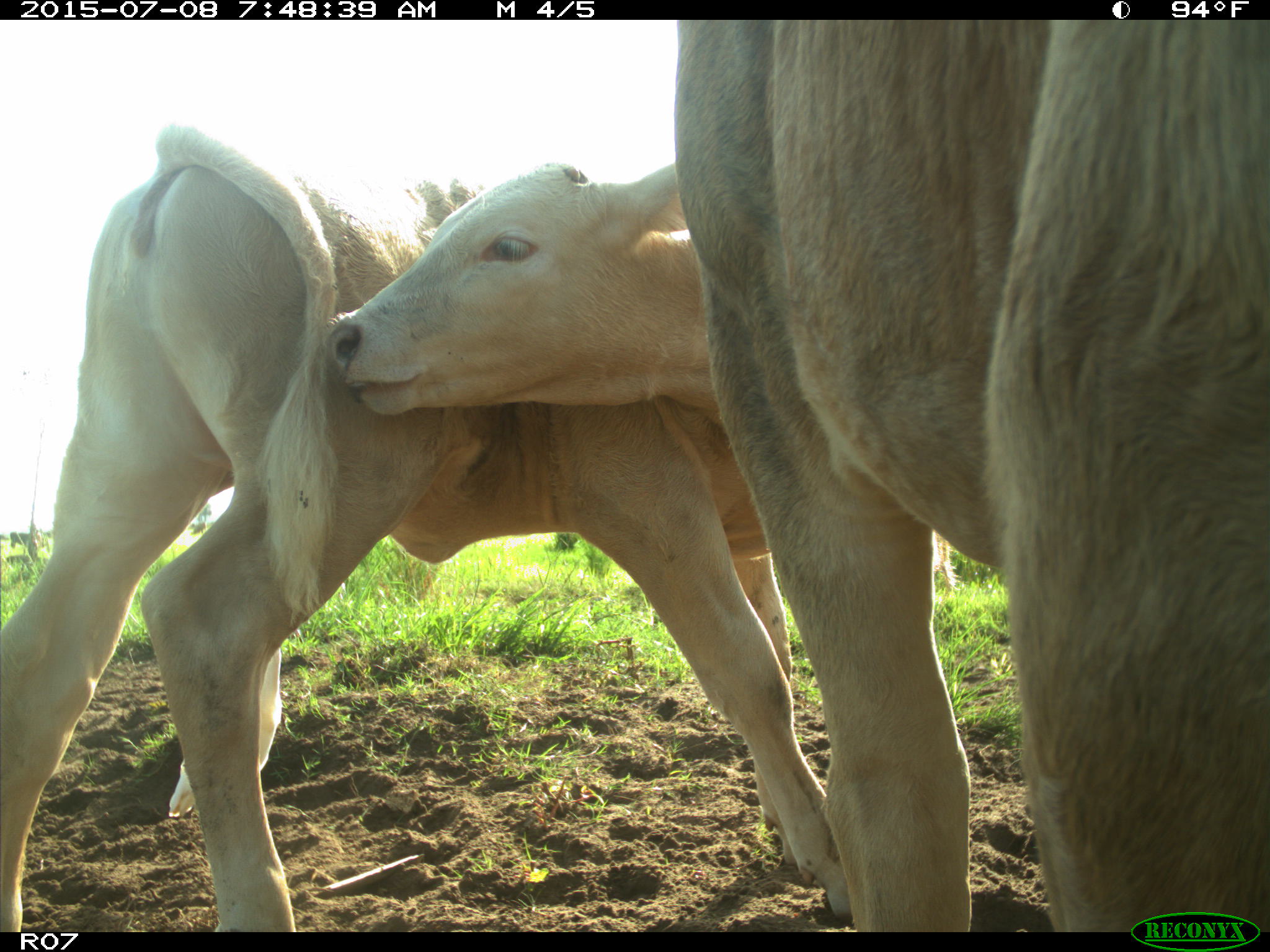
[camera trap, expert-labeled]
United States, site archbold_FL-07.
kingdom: Animalia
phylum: Chordata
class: Mammalia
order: Artiodactyla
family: Bovidae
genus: Bos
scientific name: Bos taurus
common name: domestic cow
Bos taurus (domestic cow).